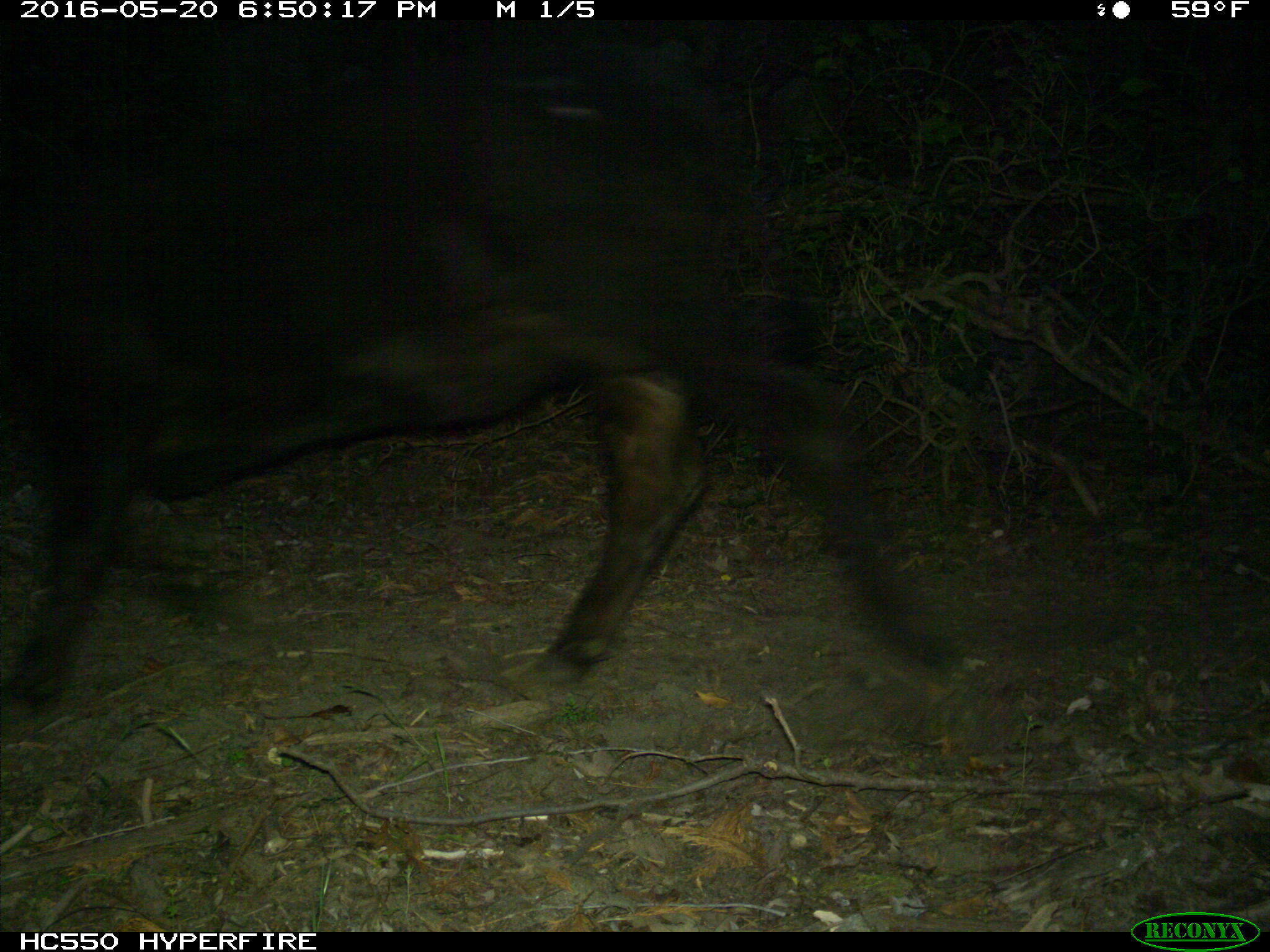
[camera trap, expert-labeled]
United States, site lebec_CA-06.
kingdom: Animalia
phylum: Chordata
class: Mammalia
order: Artiodactyla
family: Bovidae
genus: Bos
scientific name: Bos taurus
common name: domestic cow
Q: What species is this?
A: Bos taurus (domestic cow).